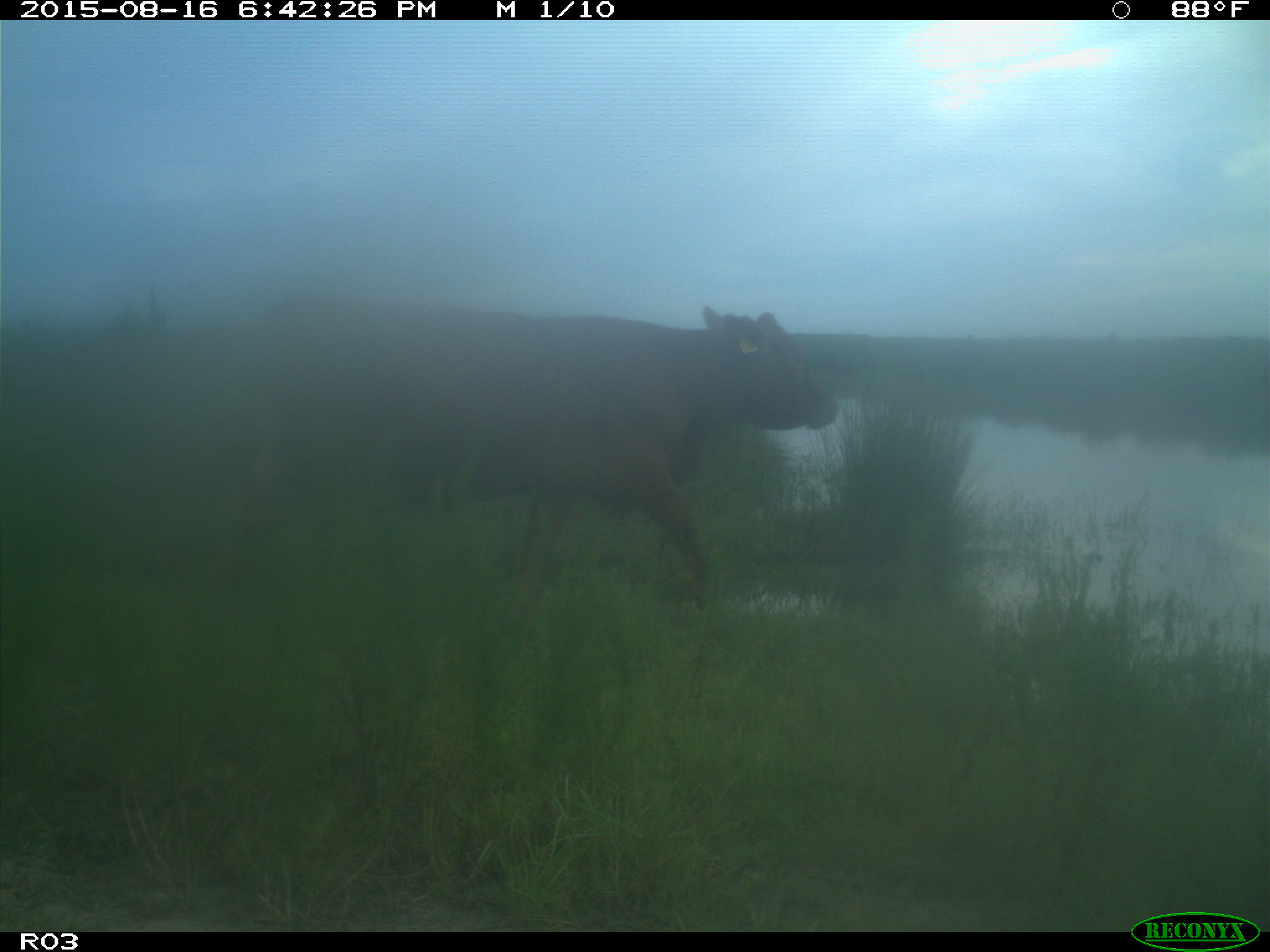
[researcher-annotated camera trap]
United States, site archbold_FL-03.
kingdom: Animalia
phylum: Chordata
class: Mammalia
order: Artiodactyla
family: Bovidae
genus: Bos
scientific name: Bos taurus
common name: domestic cow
Bos taurus (domestic cow).